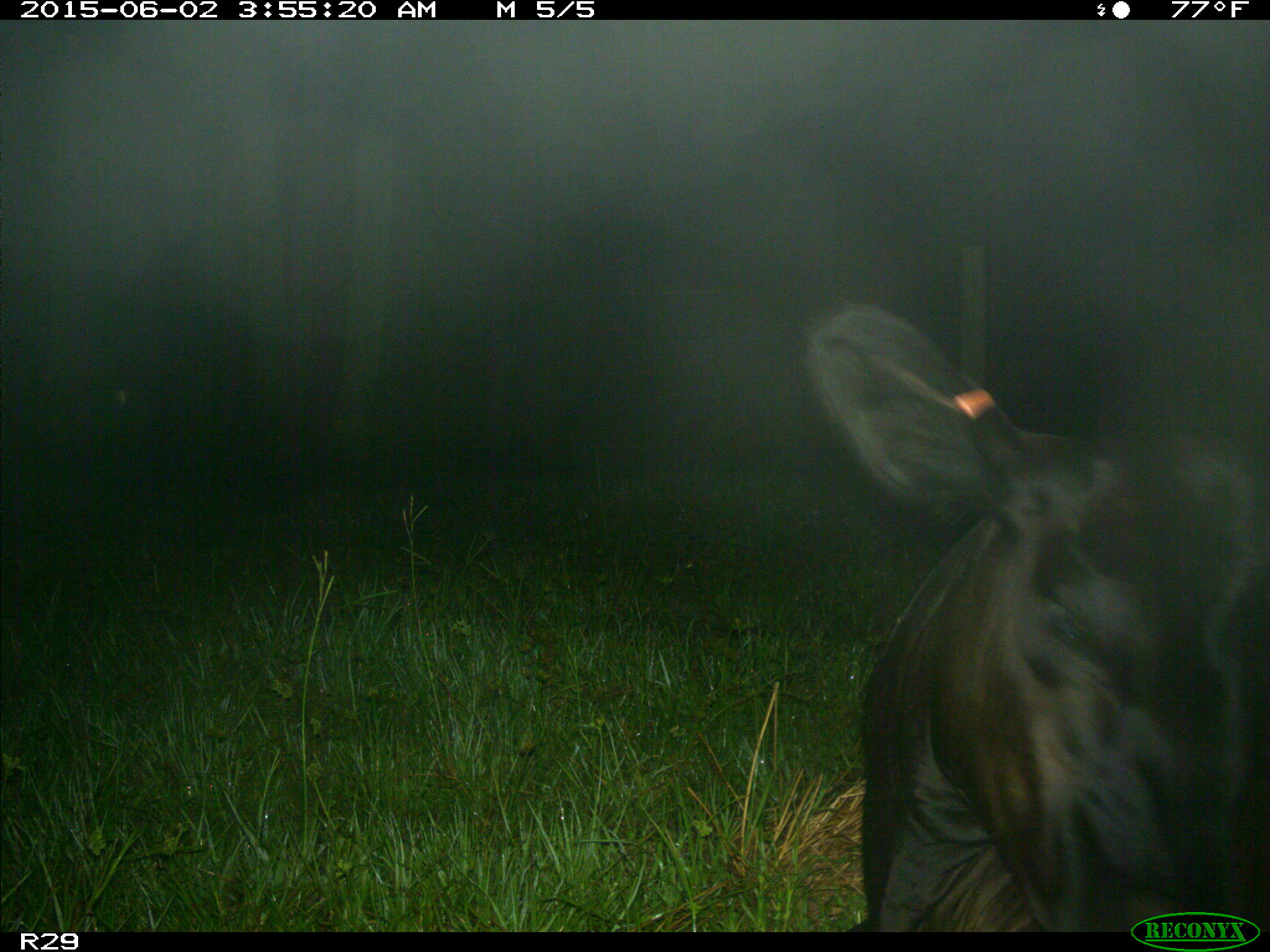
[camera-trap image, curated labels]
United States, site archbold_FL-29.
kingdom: Animalia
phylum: Chordata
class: Mammalia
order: Artiodactyla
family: Bovidae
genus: Bos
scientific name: Bos taurus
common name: domestic cow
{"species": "Bos taurus (domestic cow)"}